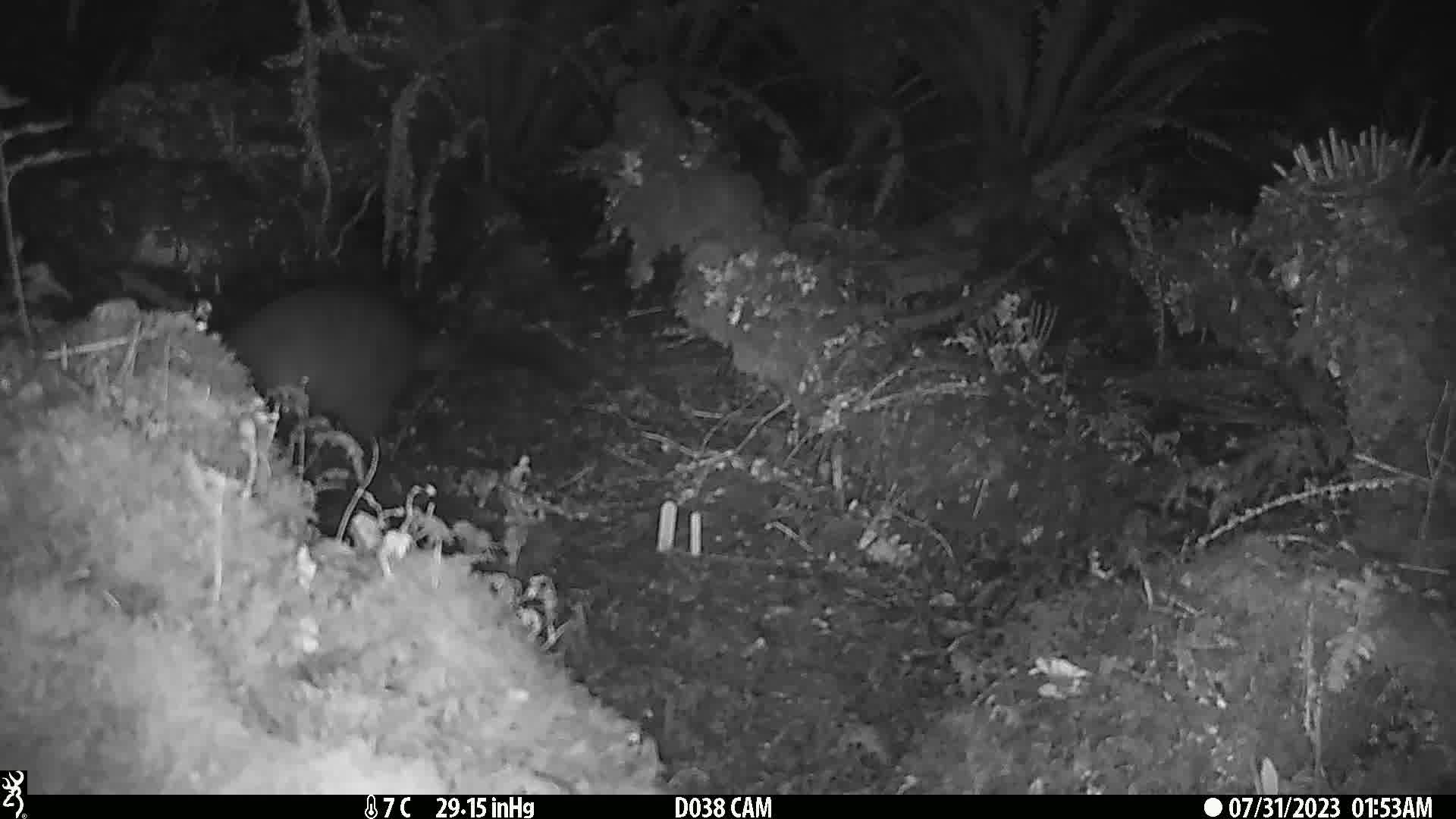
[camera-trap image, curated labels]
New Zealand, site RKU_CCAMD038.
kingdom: Animalia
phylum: Chordata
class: Mammalia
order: Diprotodontia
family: Phalangeridae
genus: Trichosurus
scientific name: Trichosurus vulpecula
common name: common brushtail possum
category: possum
Possum (common brushtail possum) (Trichosurus vulpecula).